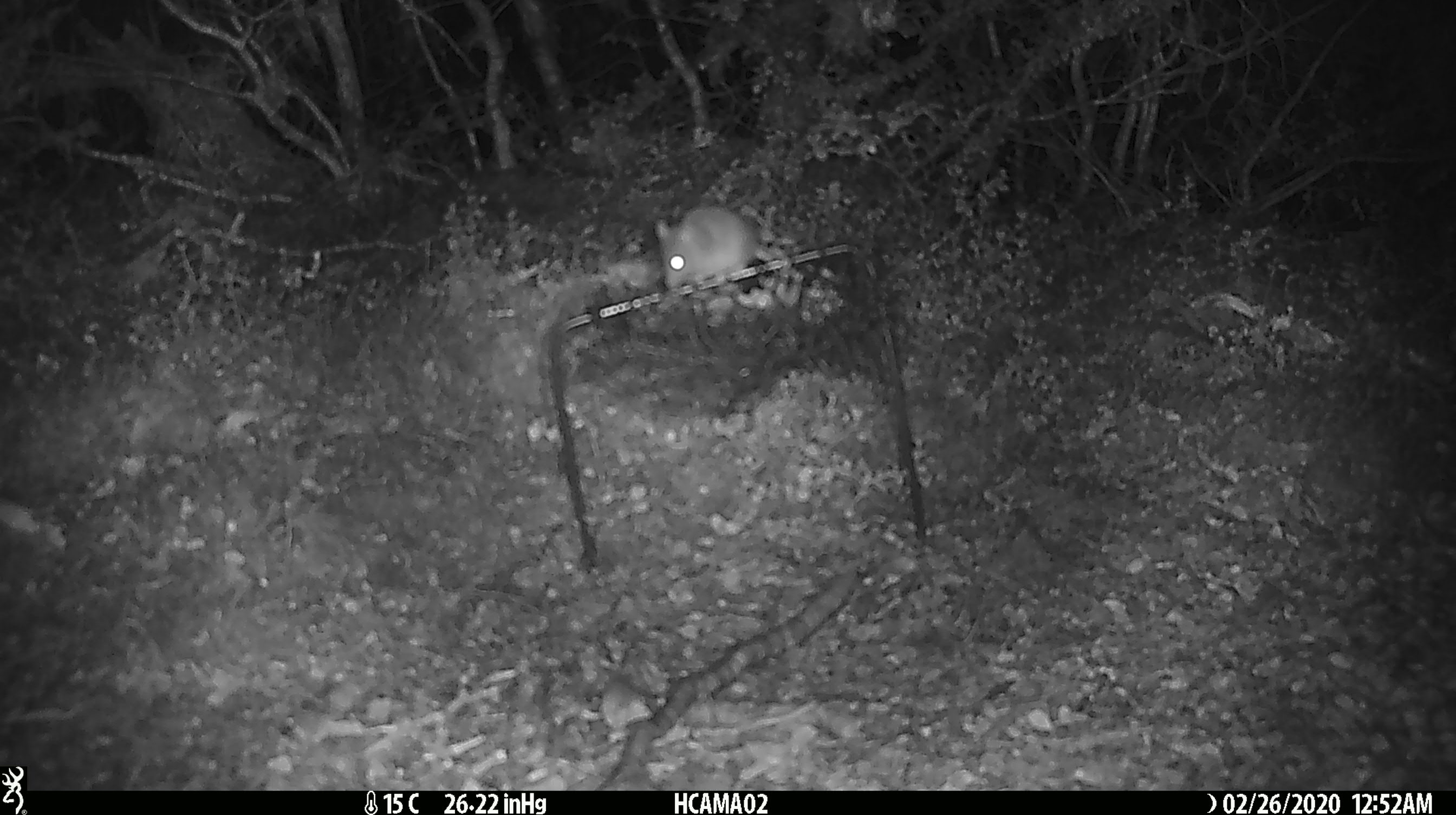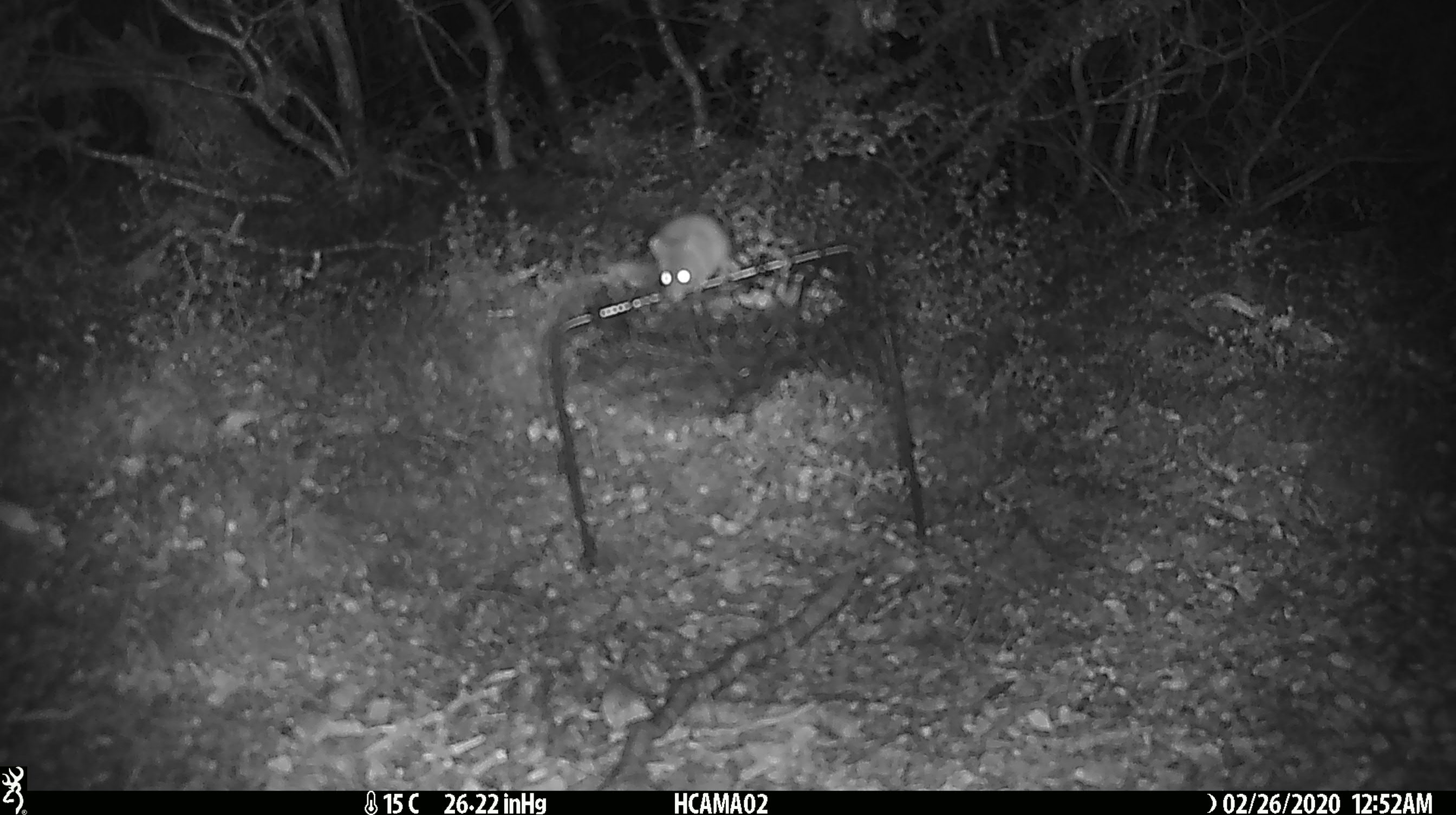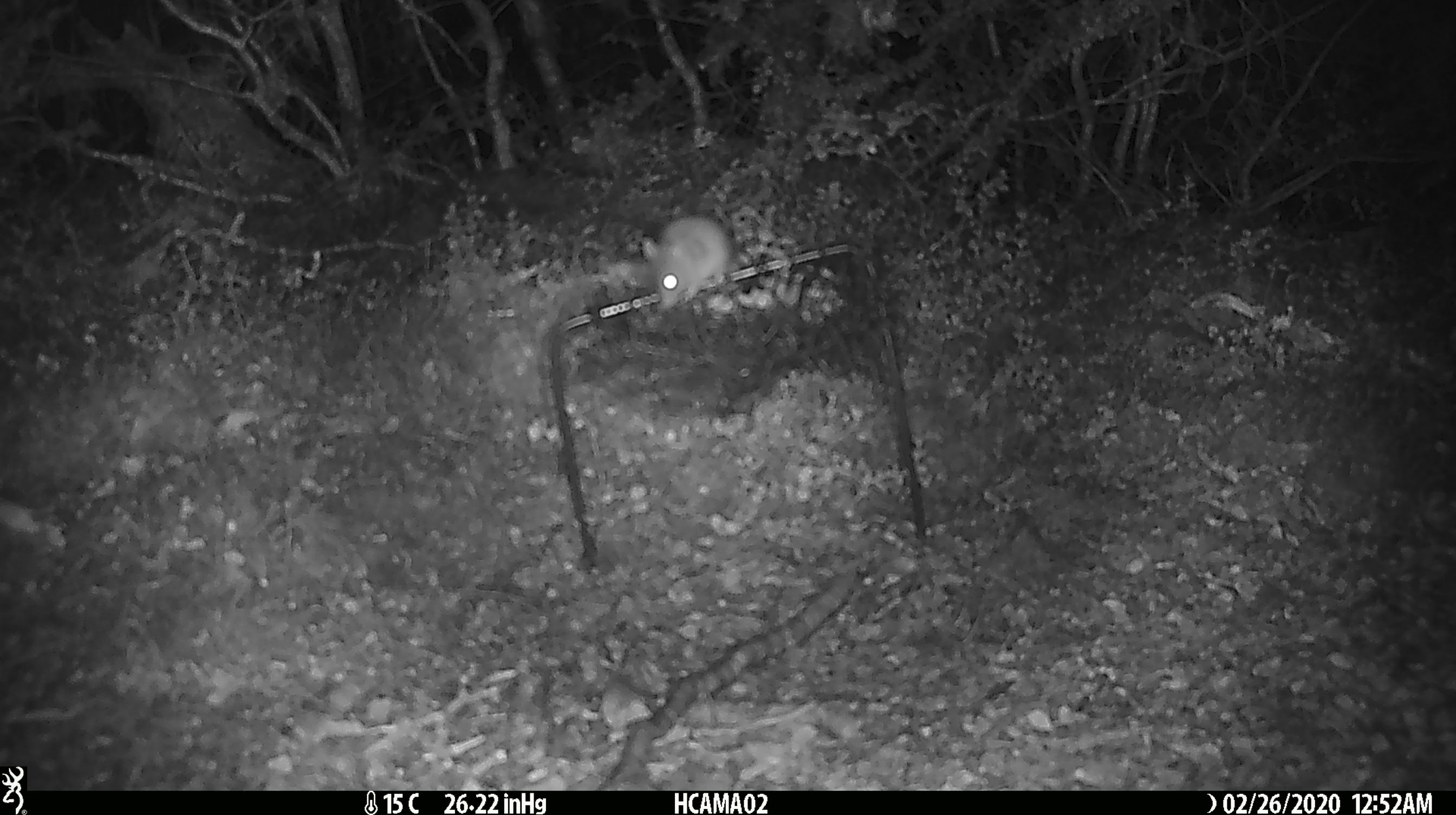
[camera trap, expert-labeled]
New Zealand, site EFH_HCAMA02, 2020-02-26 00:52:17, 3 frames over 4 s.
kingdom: Animalia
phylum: Chordata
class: Mammalia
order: Rodentia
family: Muridae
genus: Mus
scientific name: Mus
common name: mouse